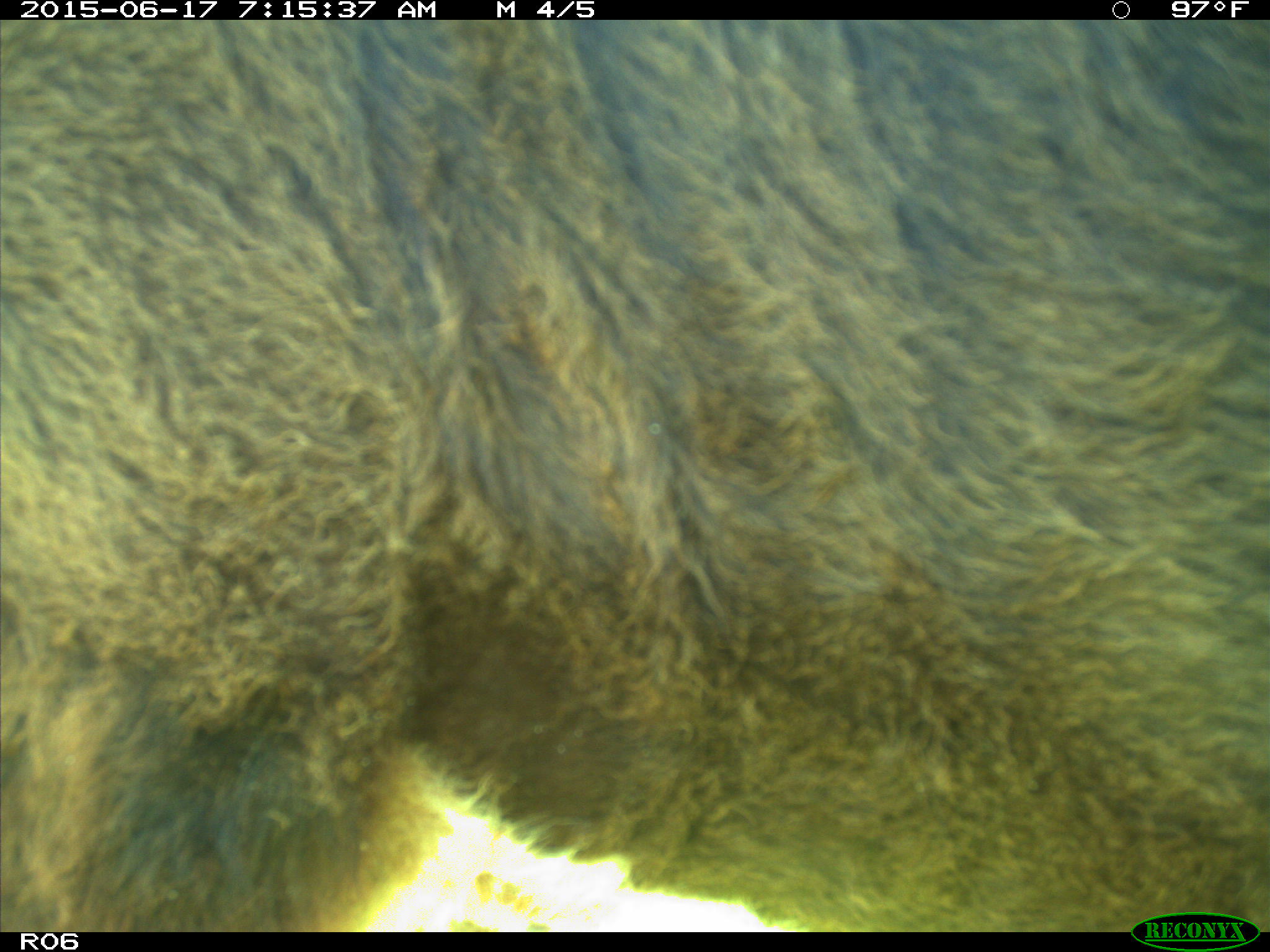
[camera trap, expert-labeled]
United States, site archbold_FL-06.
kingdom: Animalia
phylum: Chordata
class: Mammalia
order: Artiodactyla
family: Bovidae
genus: Bos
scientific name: Bos taurus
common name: domestic cow